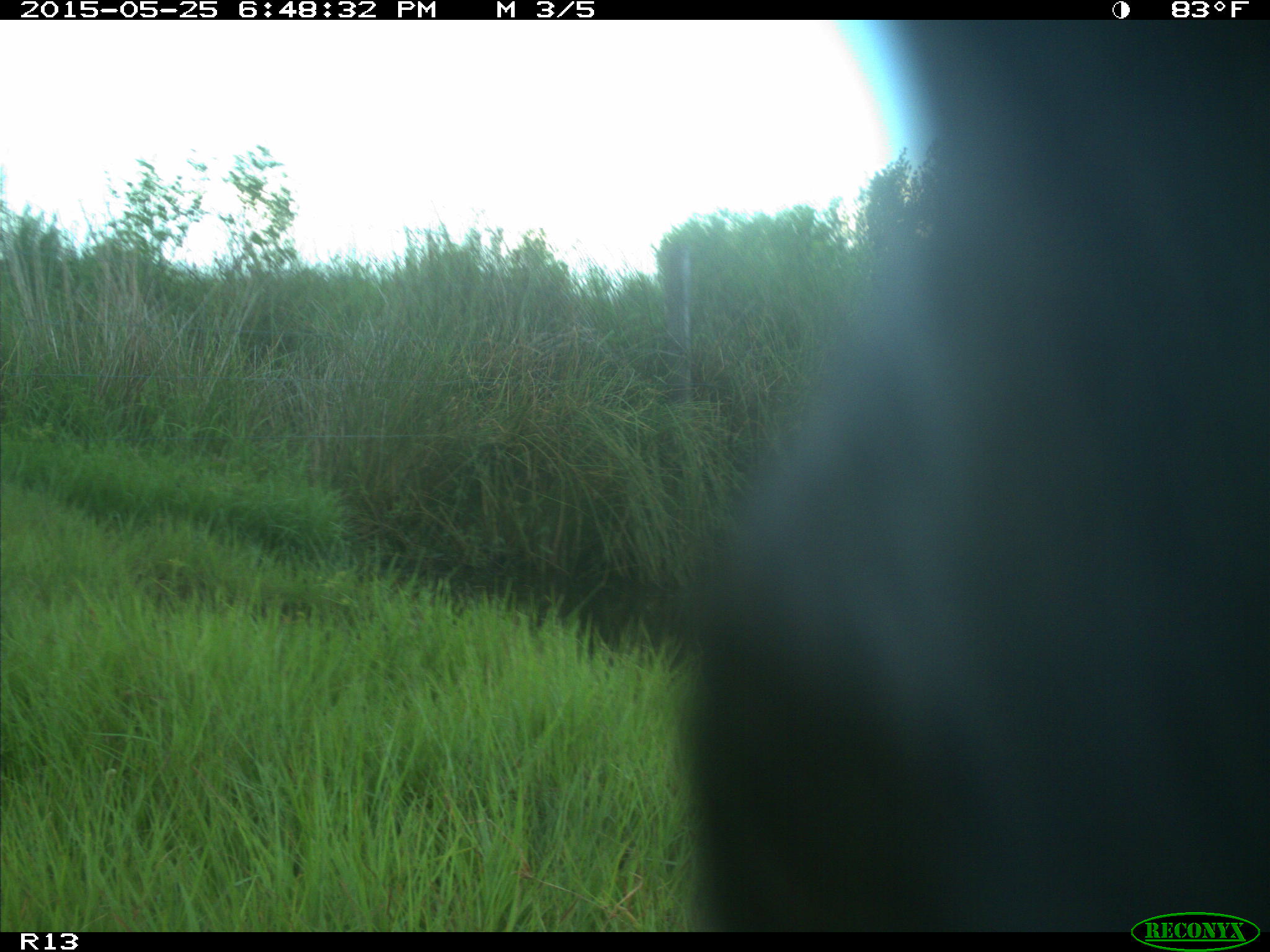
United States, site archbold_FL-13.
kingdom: Animalia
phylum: Chordata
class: Mammalia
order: Artiodactyla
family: Bovidae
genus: Bos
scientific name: Bos taurus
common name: domestic cow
Bos taurus (domestic cow).